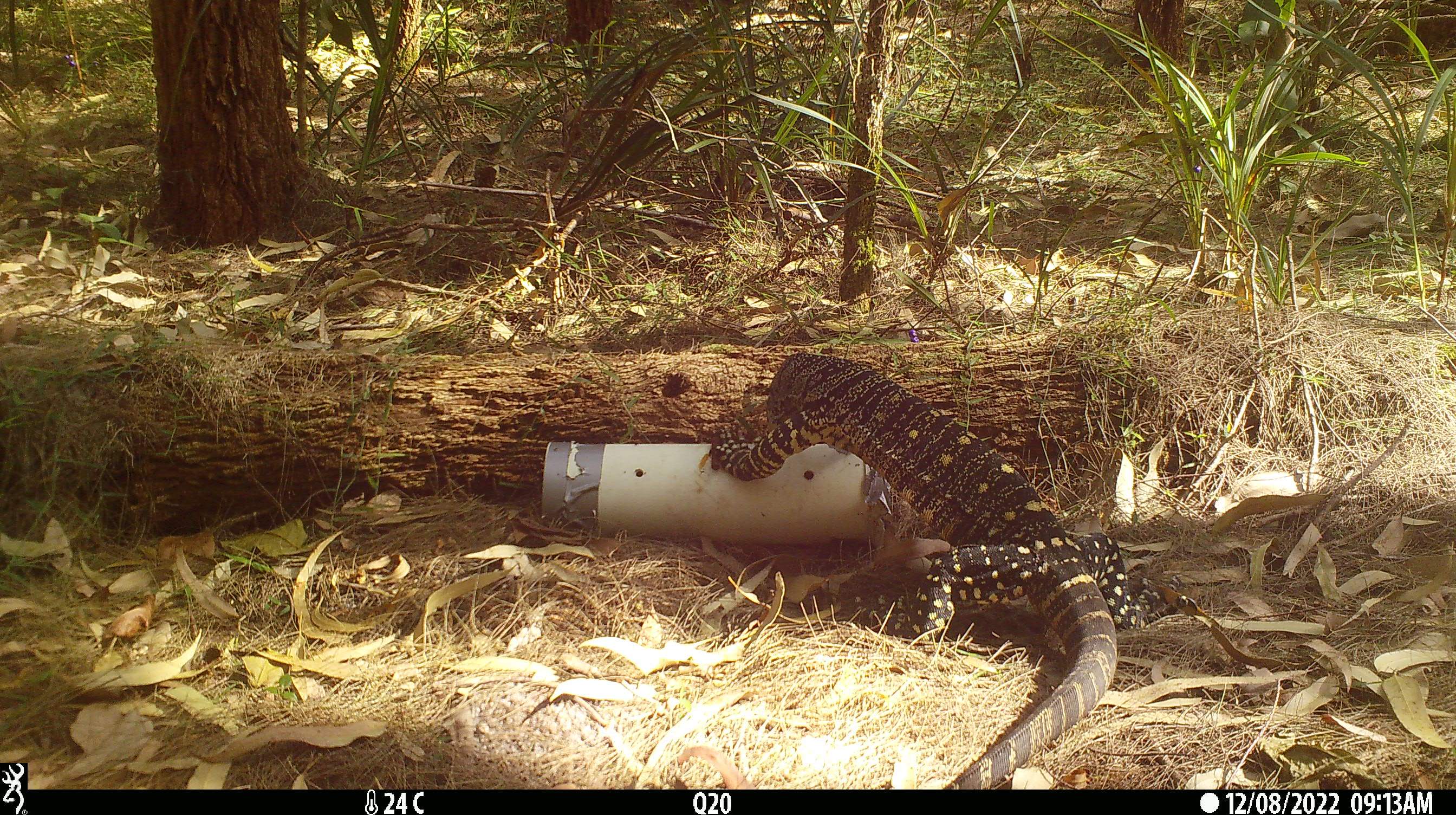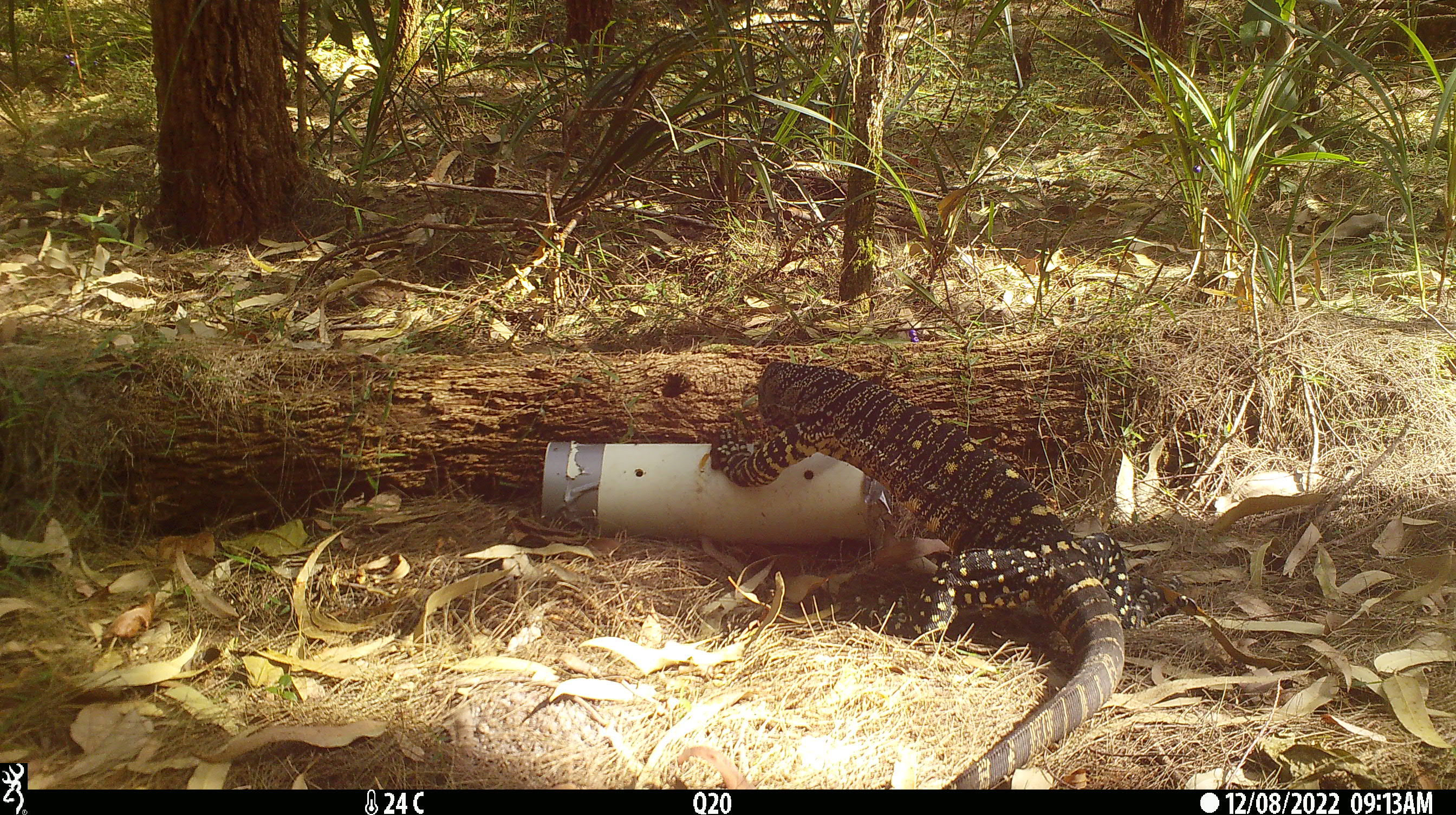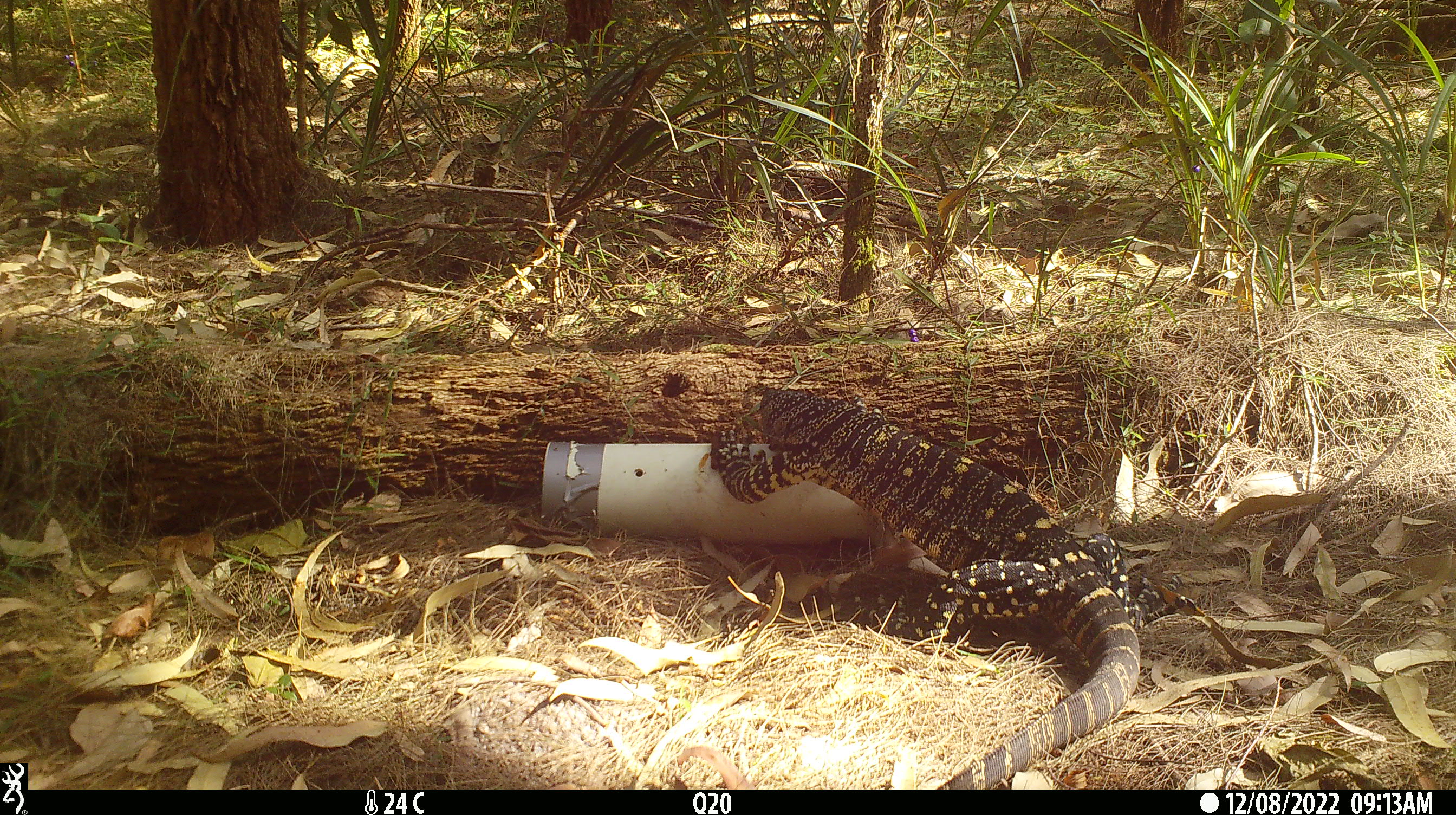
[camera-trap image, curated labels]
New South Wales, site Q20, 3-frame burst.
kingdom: Animalia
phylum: Chordata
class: Reptilia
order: Squamata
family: Varanidae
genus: Varanus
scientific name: Varanus varius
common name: lace monitor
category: goanna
Goanna (lace monitor) (Varanus varius).